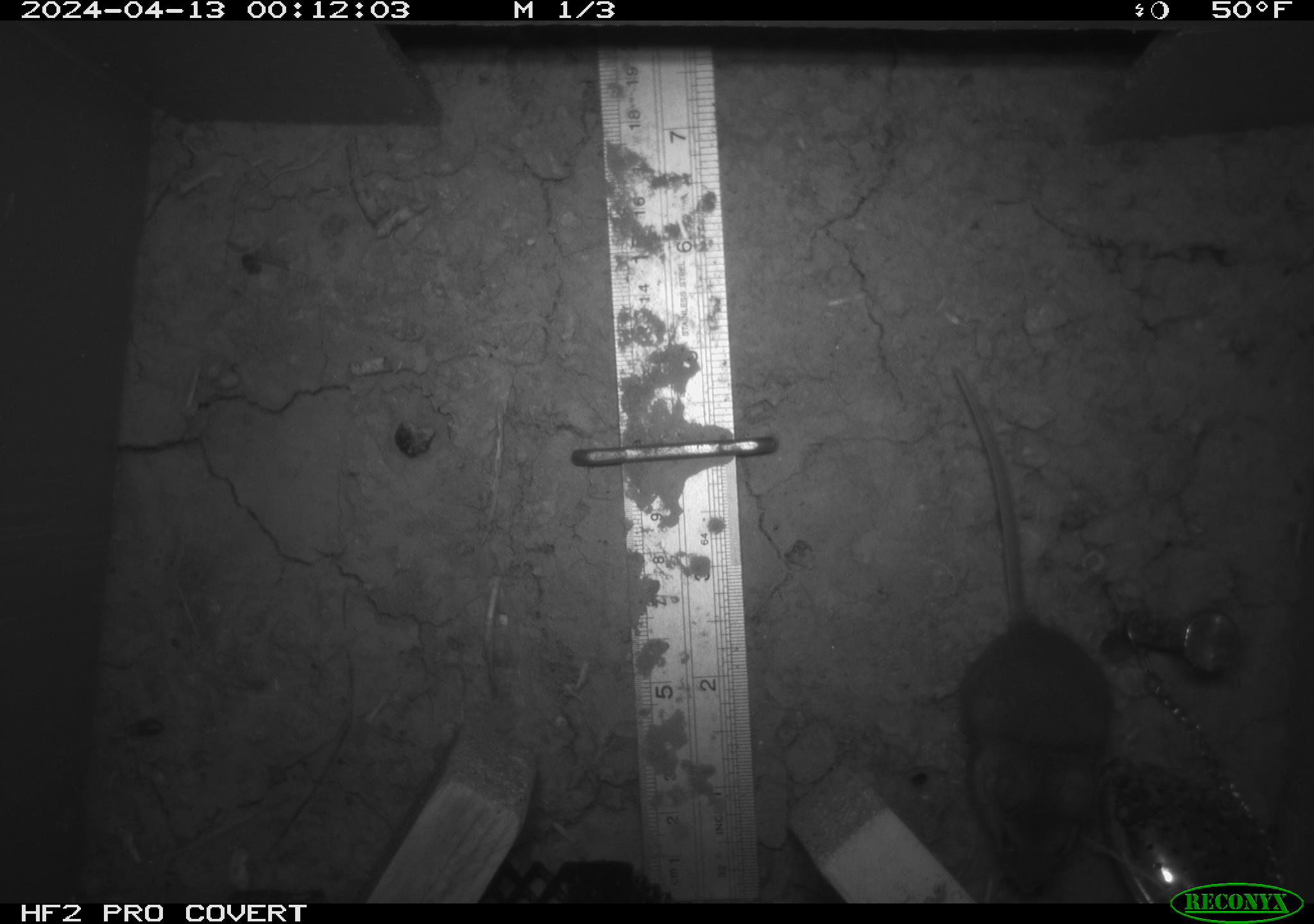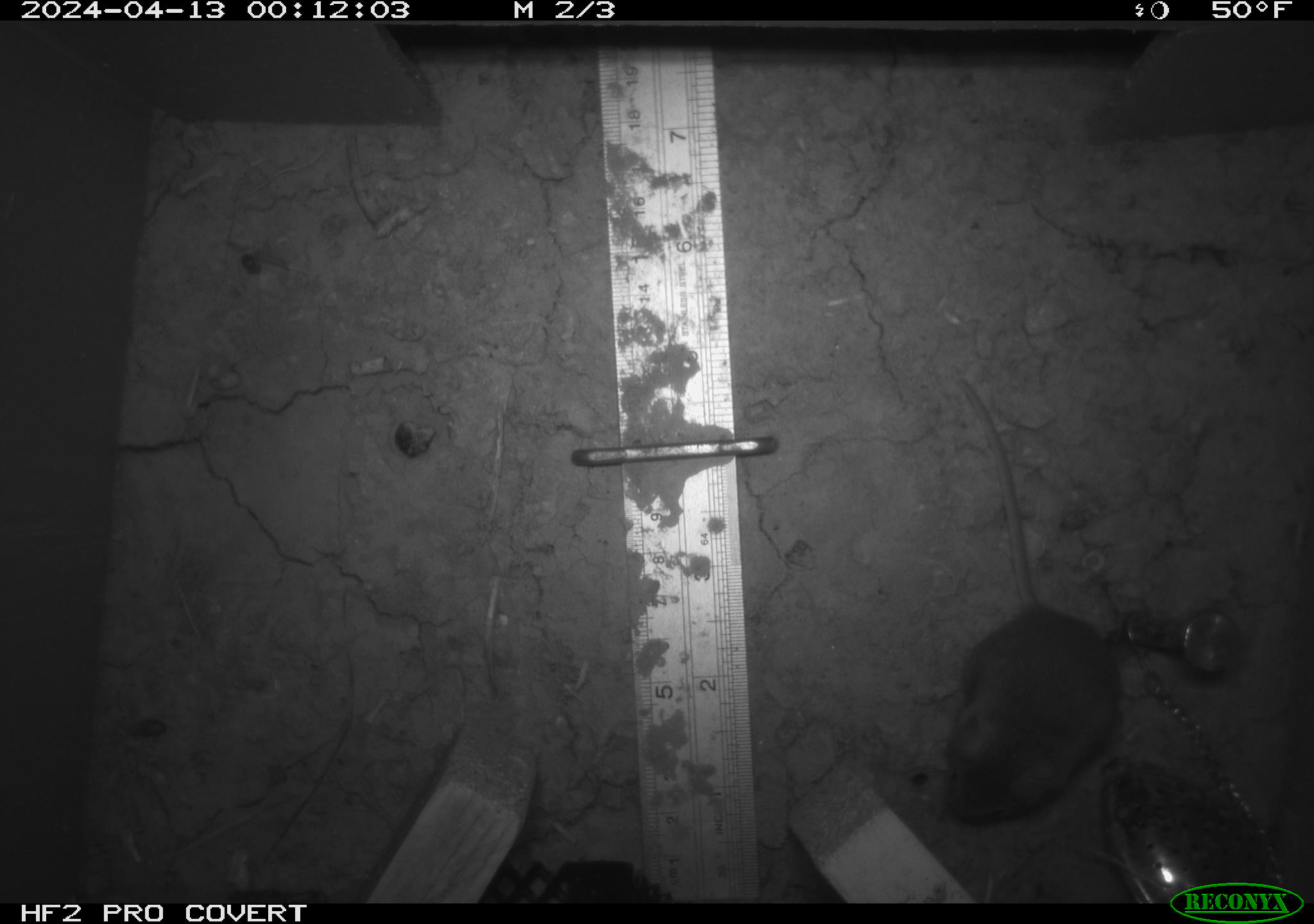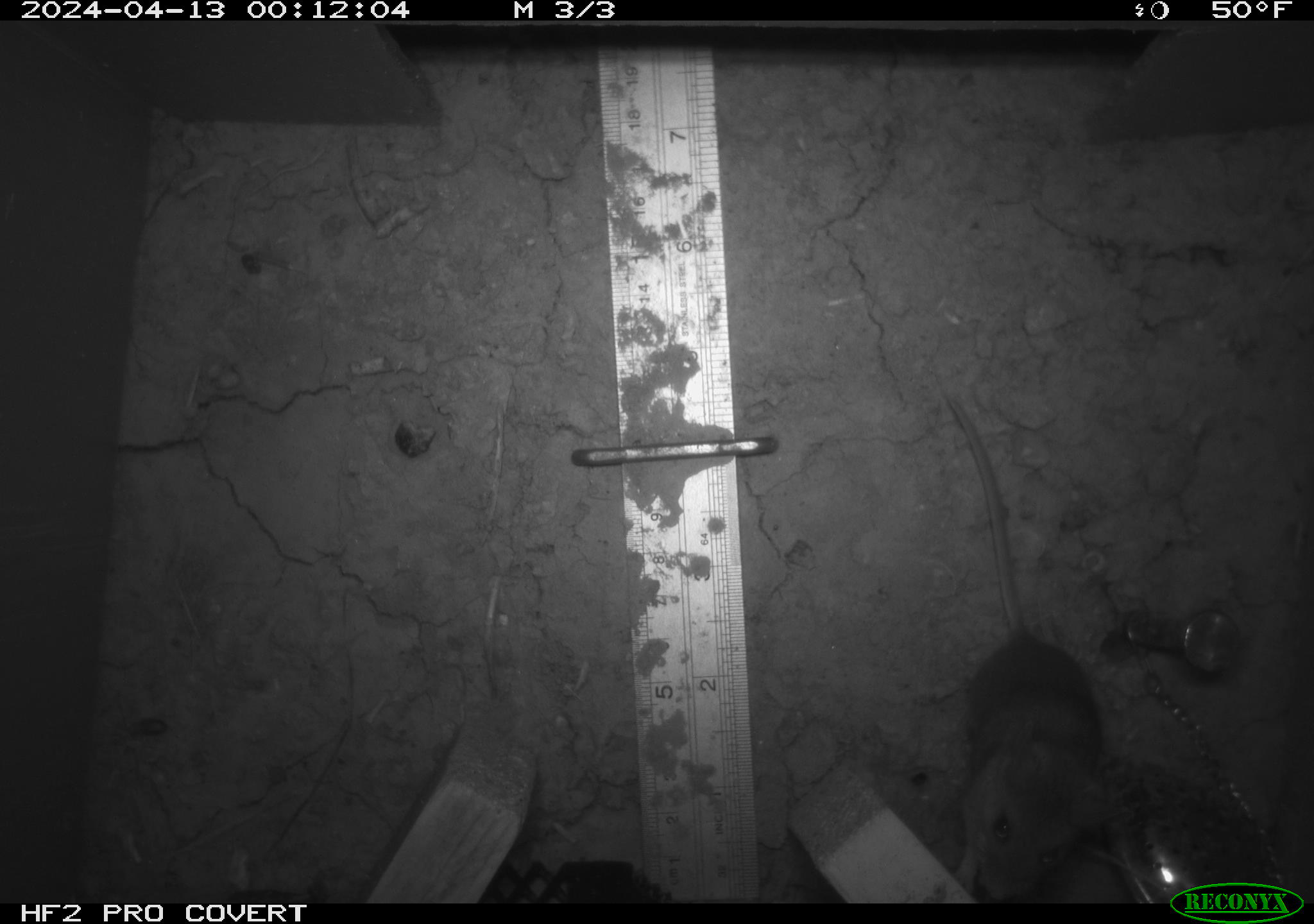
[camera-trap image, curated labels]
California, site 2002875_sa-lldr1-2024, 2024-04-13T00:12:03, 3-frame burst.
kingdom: Animalia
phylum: Chordata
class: Mammalia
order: Rodentia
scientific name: Rodentia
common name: mouse species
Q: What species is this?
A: Mouse species (Rodentia).